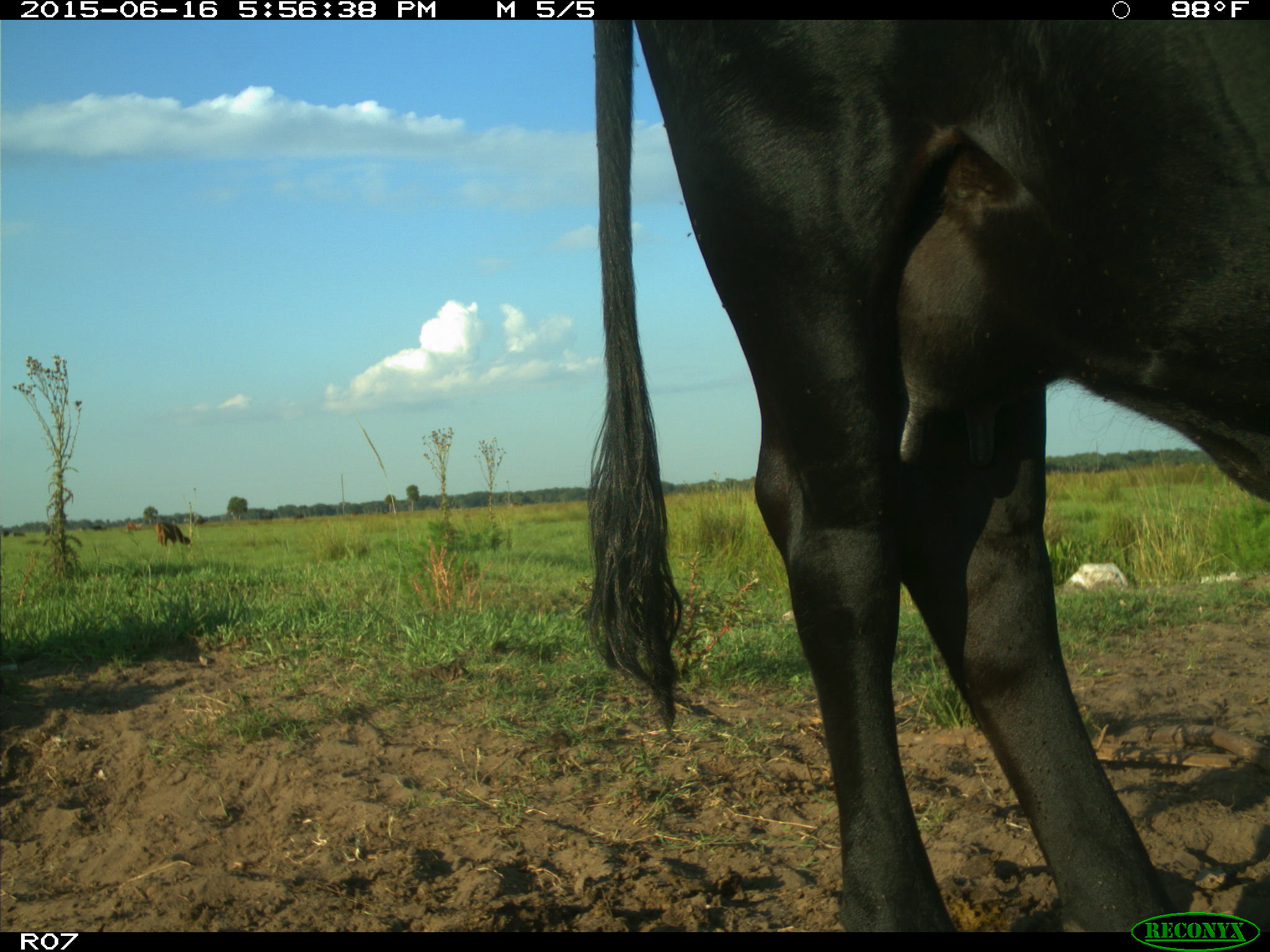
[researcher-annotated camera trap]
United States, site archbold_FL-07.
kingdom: Animalia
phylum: Chordata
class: Mammalia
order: Artiodactyla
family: Bovidae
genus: Bos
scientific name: Bos taurus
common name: domestic cow